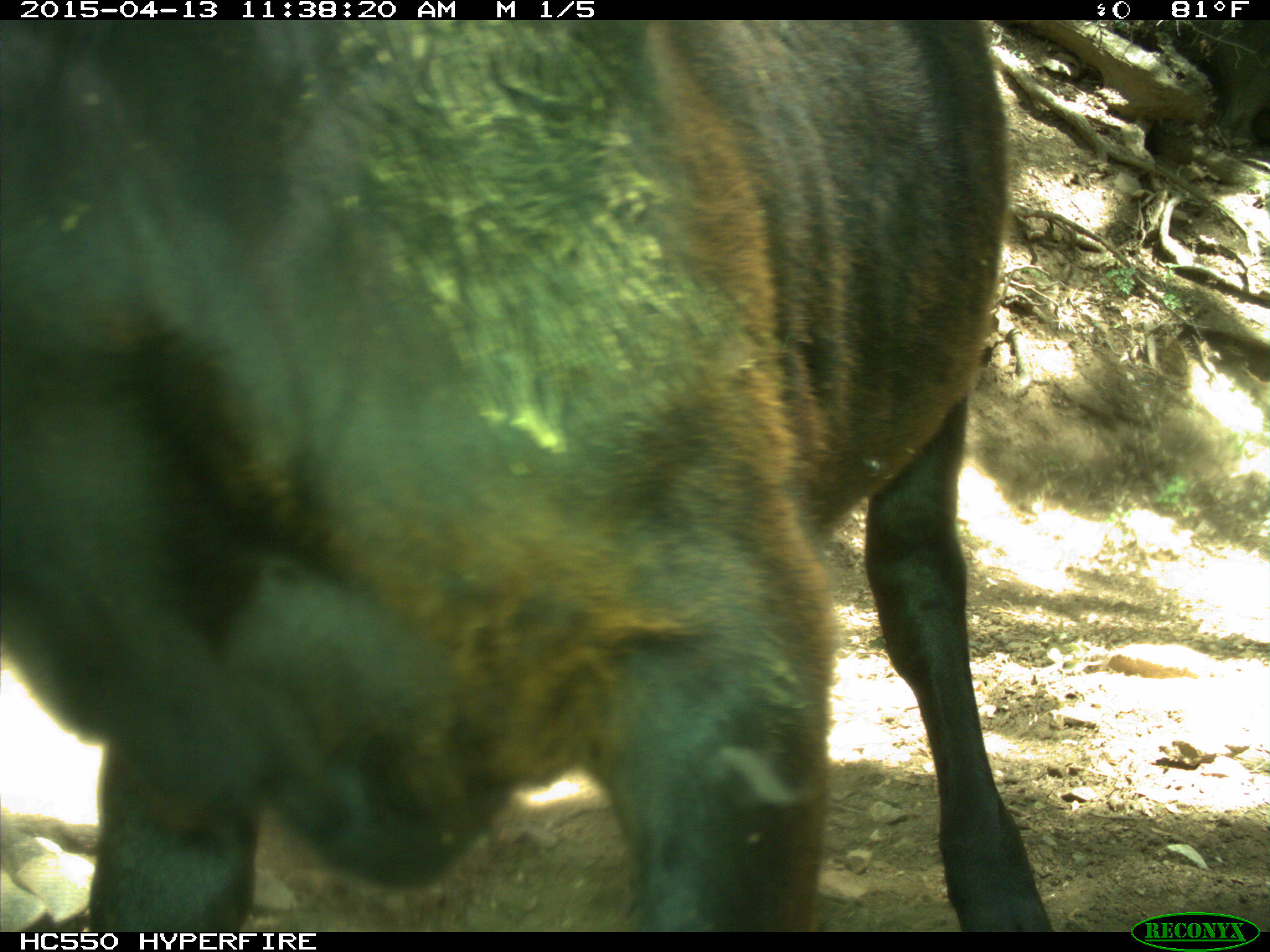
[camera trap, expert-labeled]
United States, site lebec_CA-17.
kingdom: Animalia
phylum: Chordata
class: Mammalia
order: Artiodactyla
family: Bovidae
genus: Bos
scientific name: Bos taurus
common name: domestic cow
Bos taurus (domestic cow).